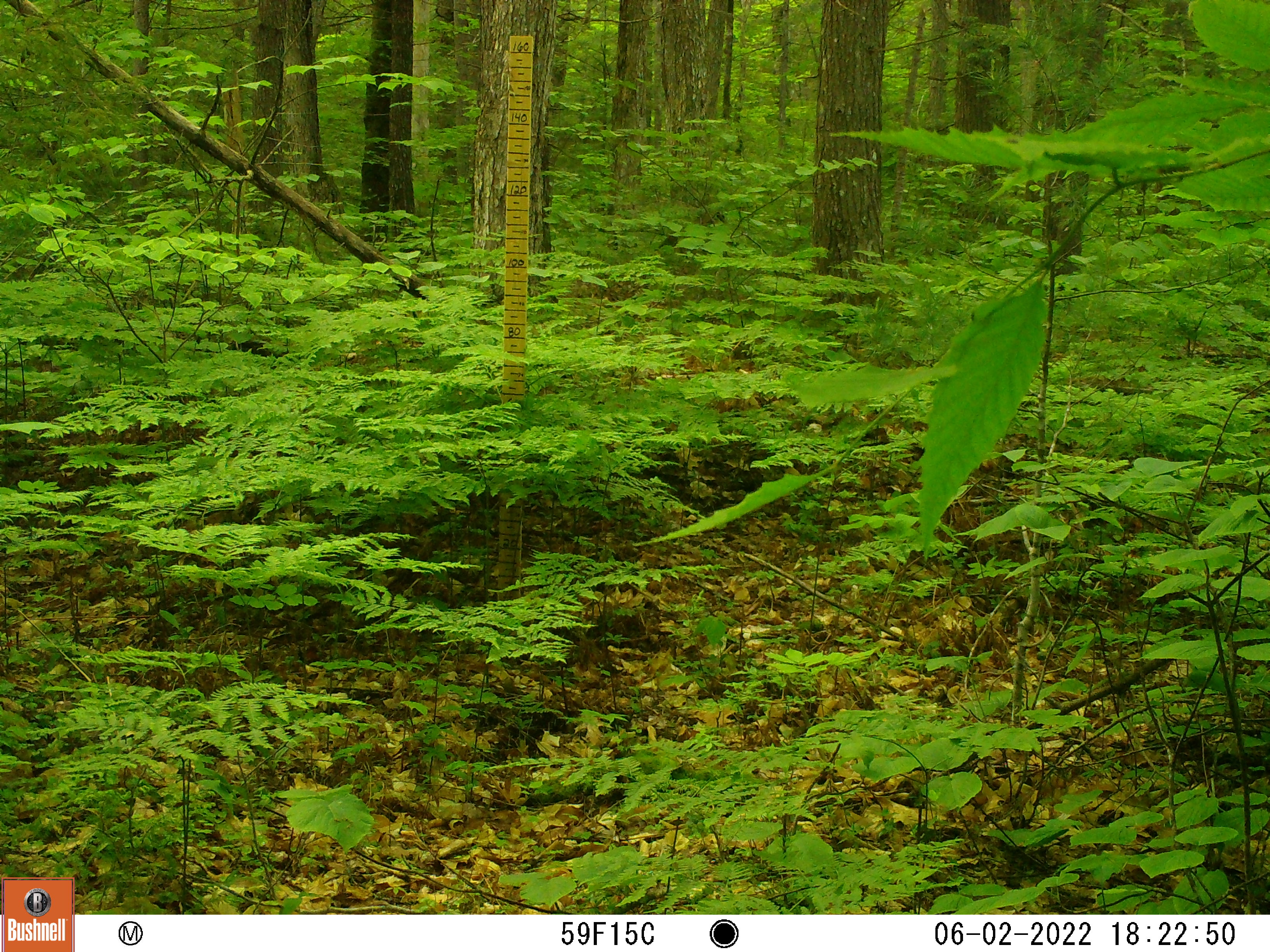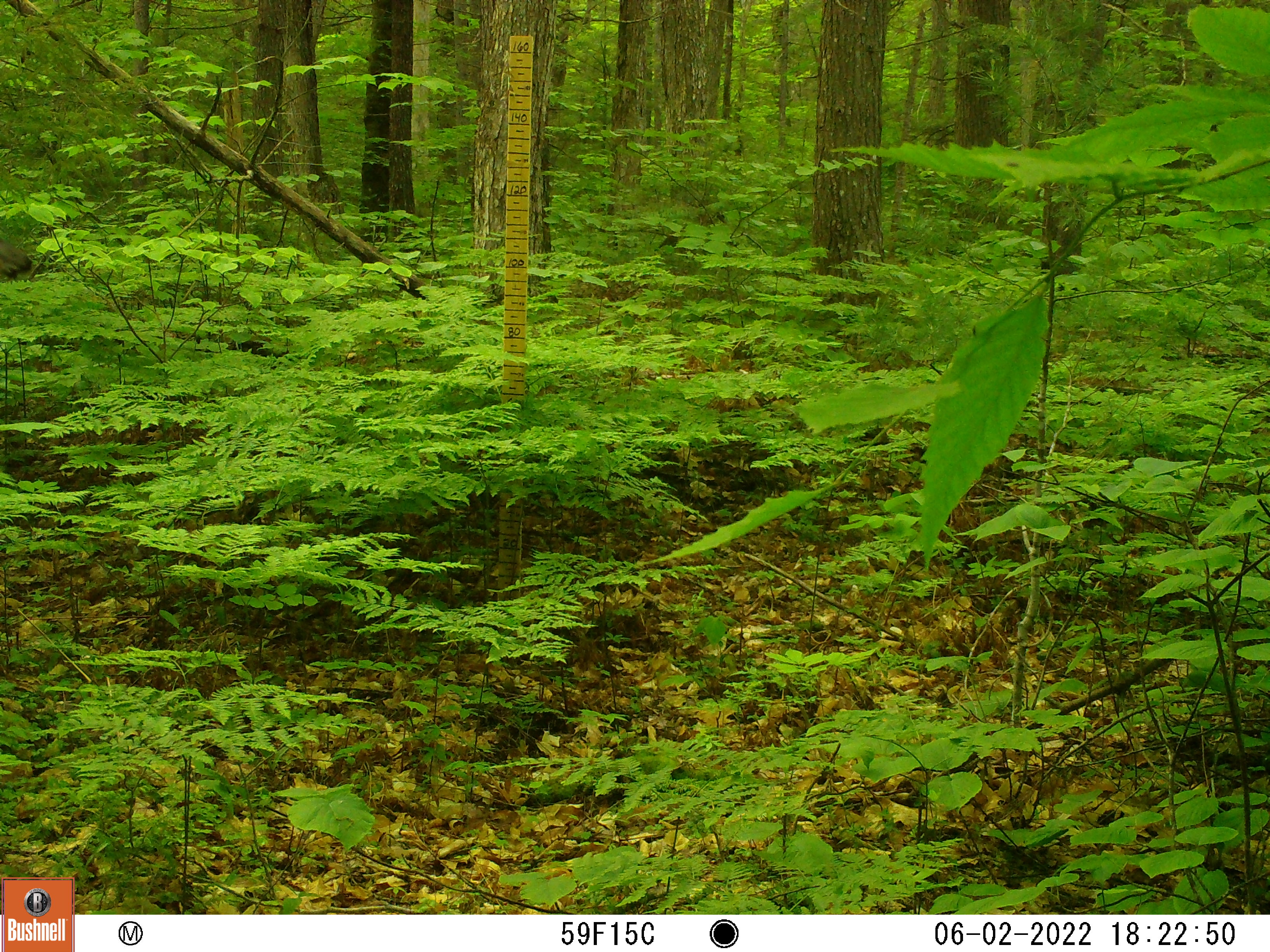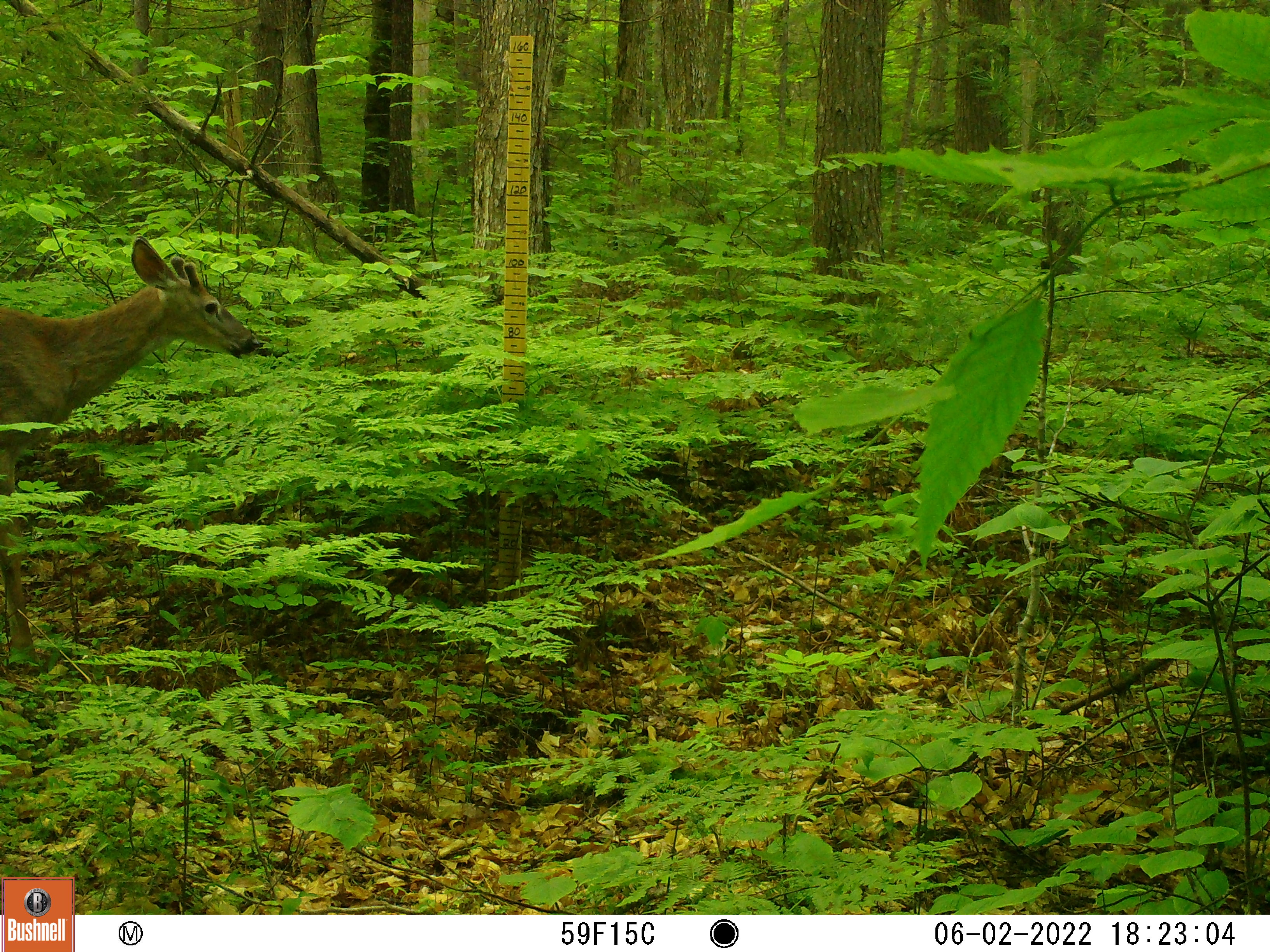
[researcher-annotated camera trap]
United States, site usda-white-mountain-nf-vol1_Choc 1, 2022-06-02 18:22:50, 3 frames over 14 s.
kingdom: Animalia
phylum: Chordata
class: Mammalia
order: Artiodactyla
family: Cervidae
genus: Odocoileus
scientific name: Odocoileus virginianus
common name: white-tailed deer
White-tailed deer (Odocoileus virginianus).